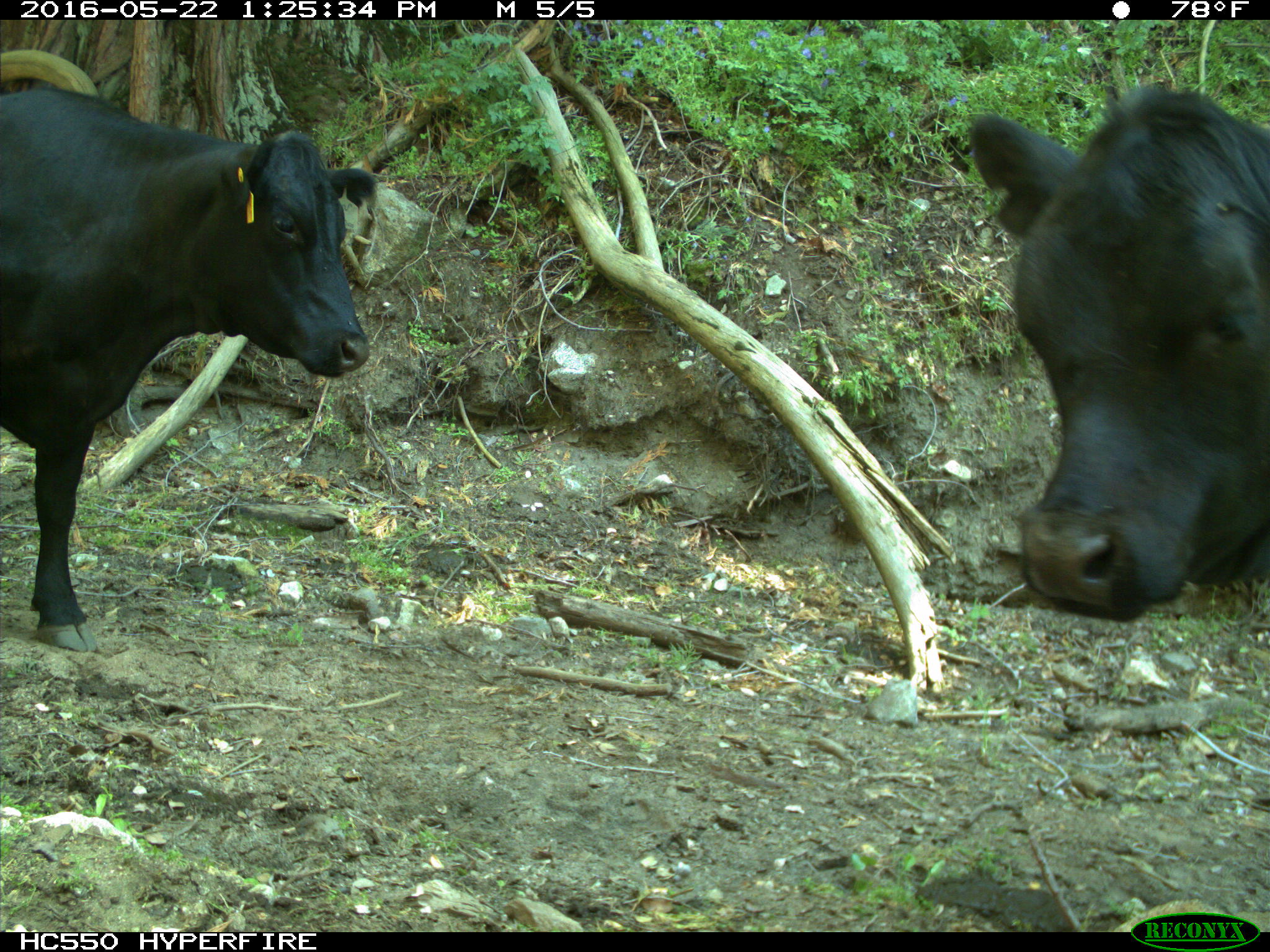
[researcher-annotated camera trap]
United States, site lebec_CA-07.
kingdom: Animalia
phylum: Chordata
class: Mammalia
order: Artiodactyla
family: Bovidae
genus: Bos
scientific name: Bos taurus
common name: domestic cow